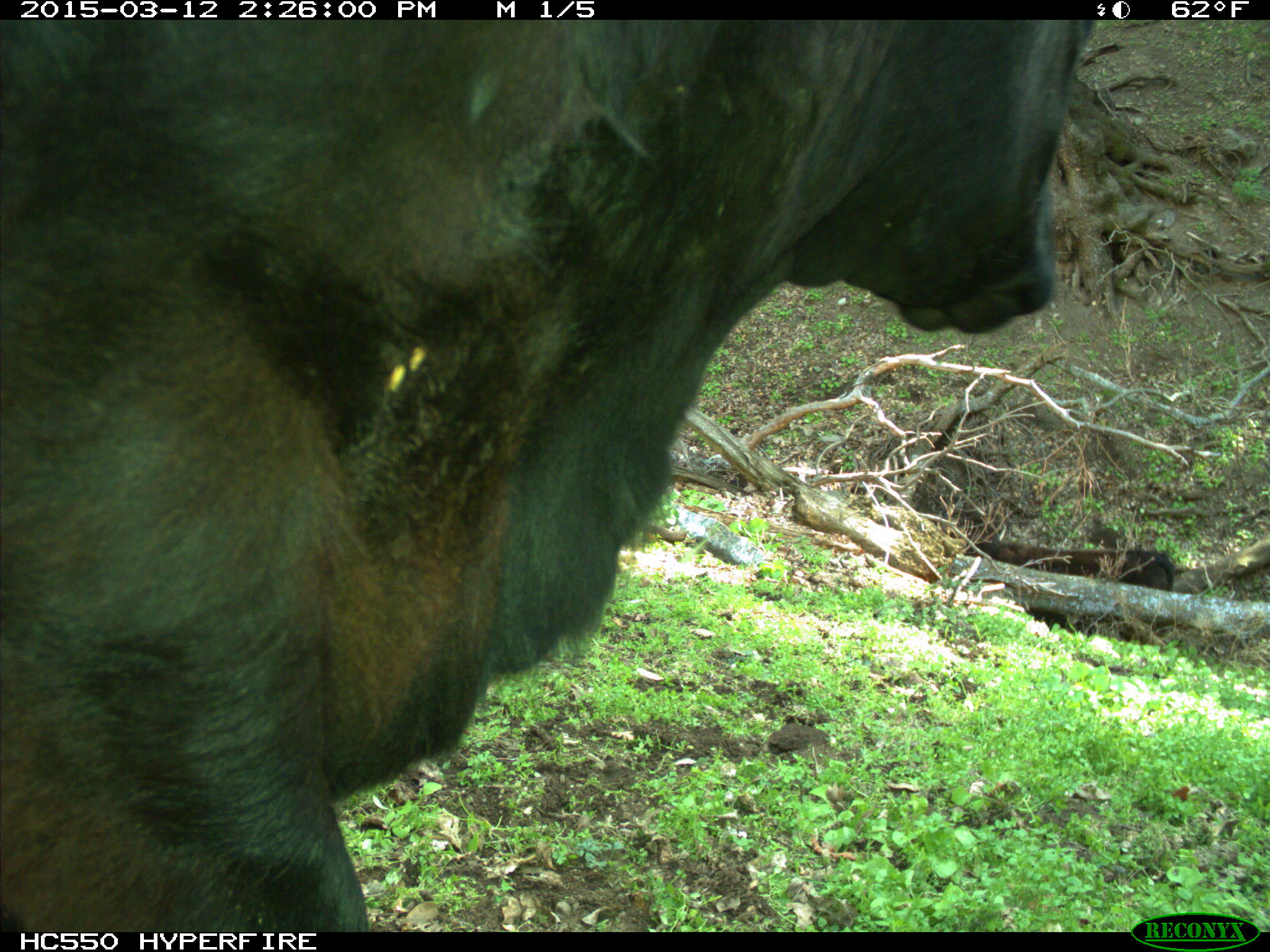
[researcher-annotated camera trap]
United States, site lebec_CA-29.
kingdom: Animalia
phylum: Chordata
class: Mammalia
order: Artiodactyla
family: Bovidae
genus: Bos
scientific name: Bos taurus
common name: domestic cow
Bos taurus (domestic cow).